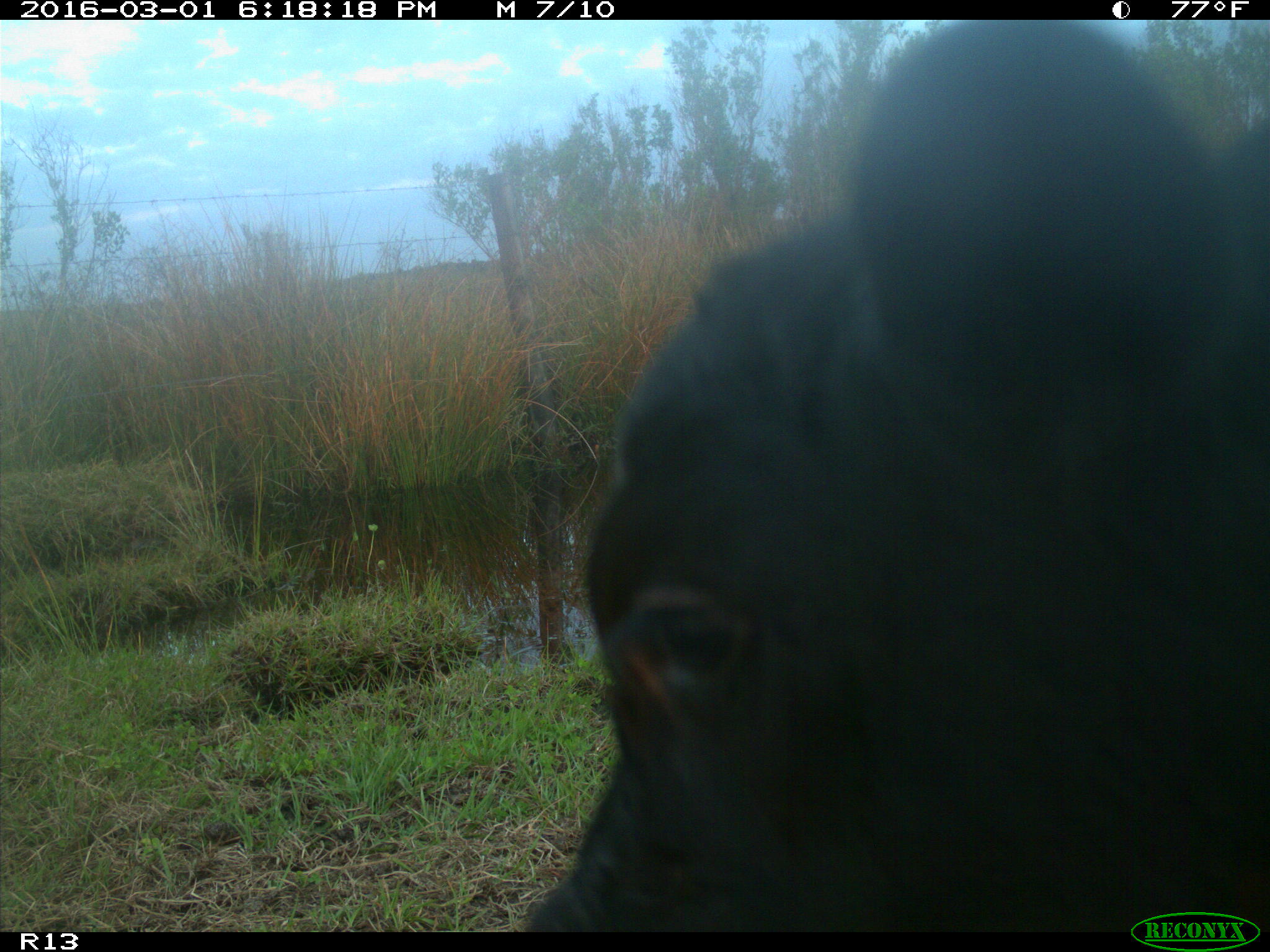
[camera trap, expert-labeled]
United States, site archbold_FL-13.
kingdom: Animalia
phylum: Chordata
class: Mammalia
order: Artiodactyla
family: Bovidae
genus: Bos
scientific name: Bos taurus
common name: domestic cow